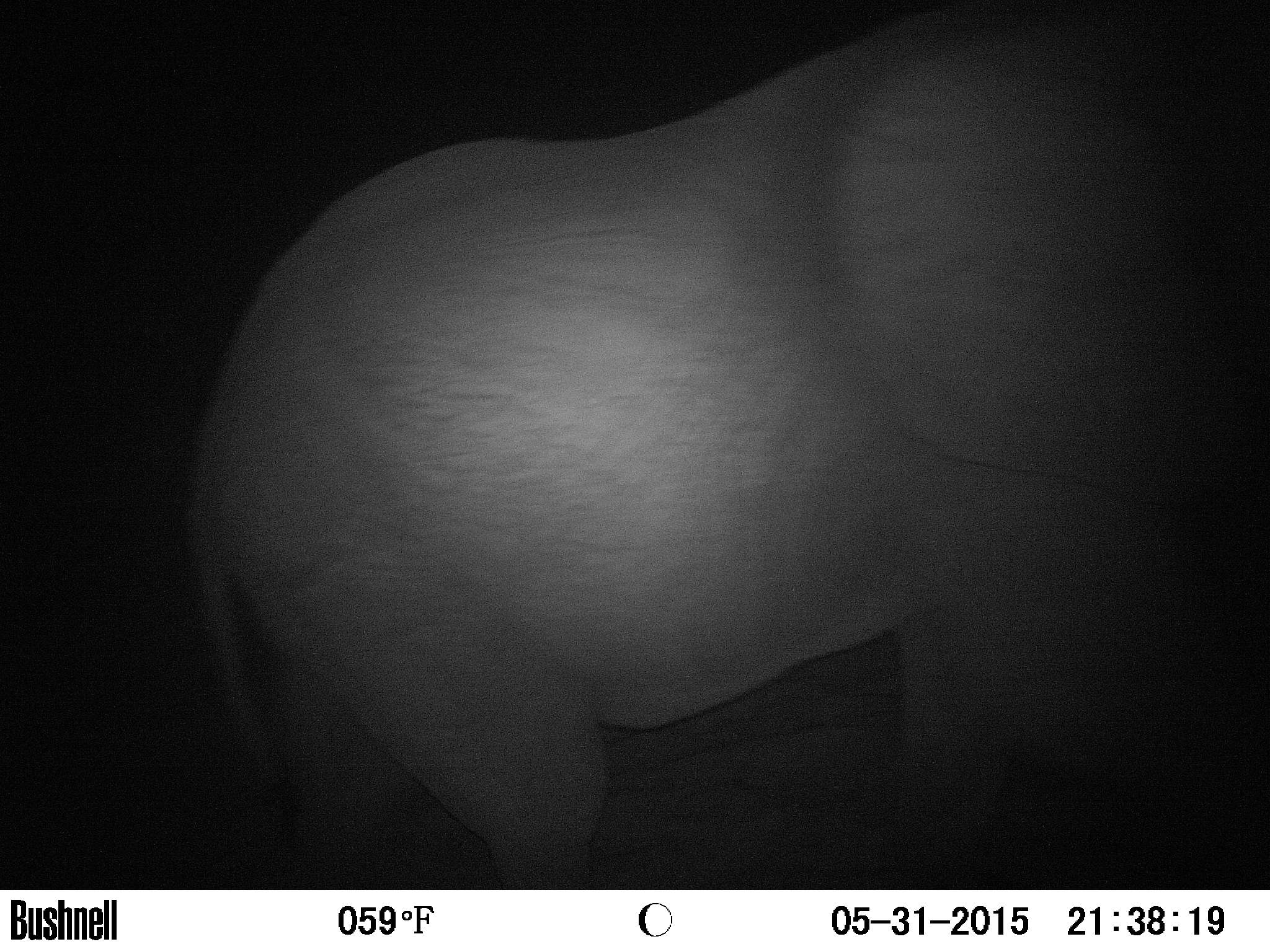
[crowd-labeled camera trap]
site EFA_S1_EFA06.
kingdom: Animalia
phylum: Chordata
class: Mammalia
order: Proboscidea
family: Elephantidae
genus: Loxodonta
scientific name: Loxodonta africana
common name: african bush elephant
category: elephant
Elephant (african bush elephant) (Loxodonta africana), count 1. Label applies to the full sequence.